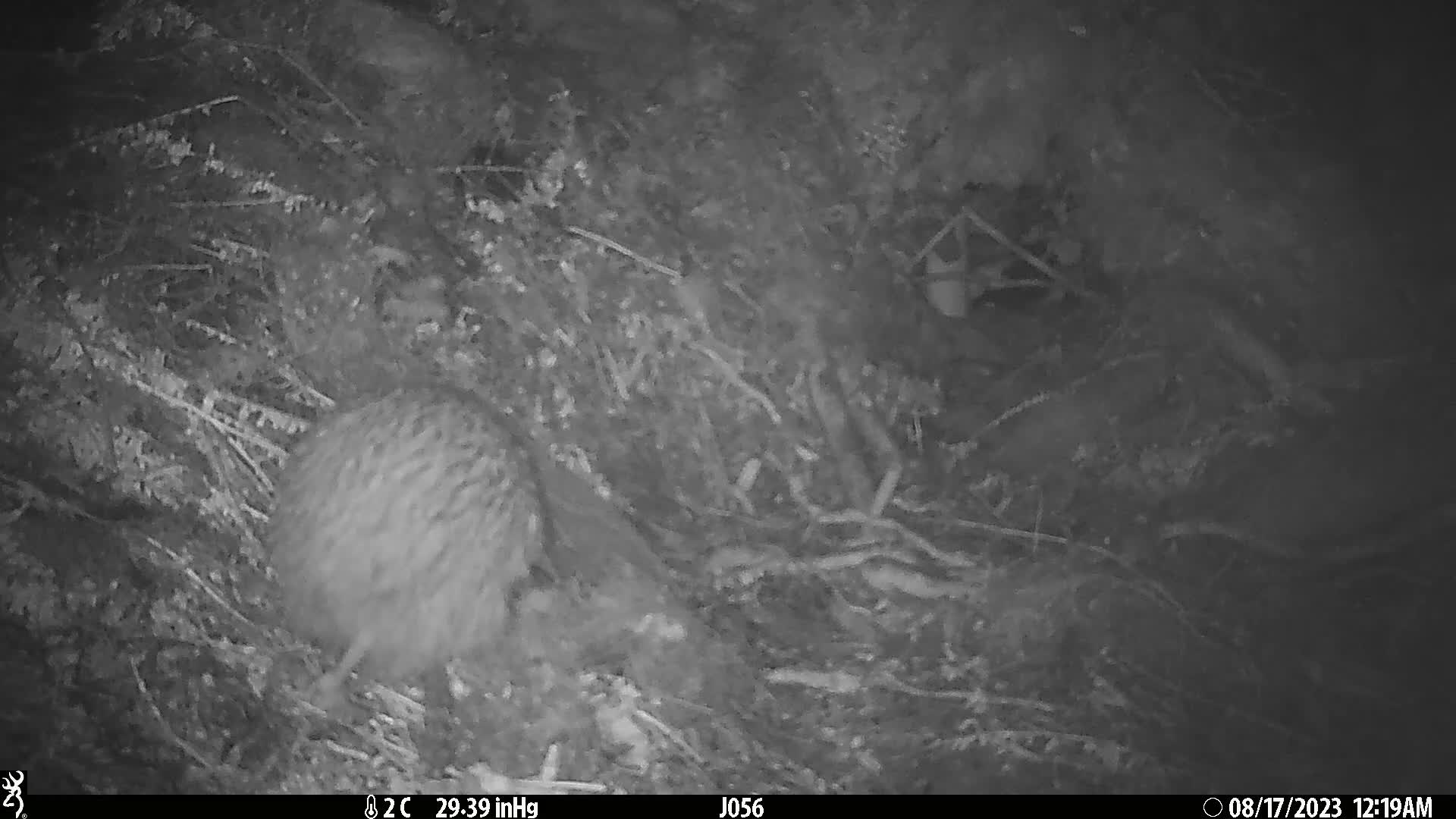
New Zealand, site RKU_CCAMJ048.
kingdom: Animalia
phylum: Chordata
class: Aves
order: Apterygiformes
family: Apterygidae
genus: Apteryx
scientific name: Apteryx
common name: kiwi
Kiwi (Apteryx).